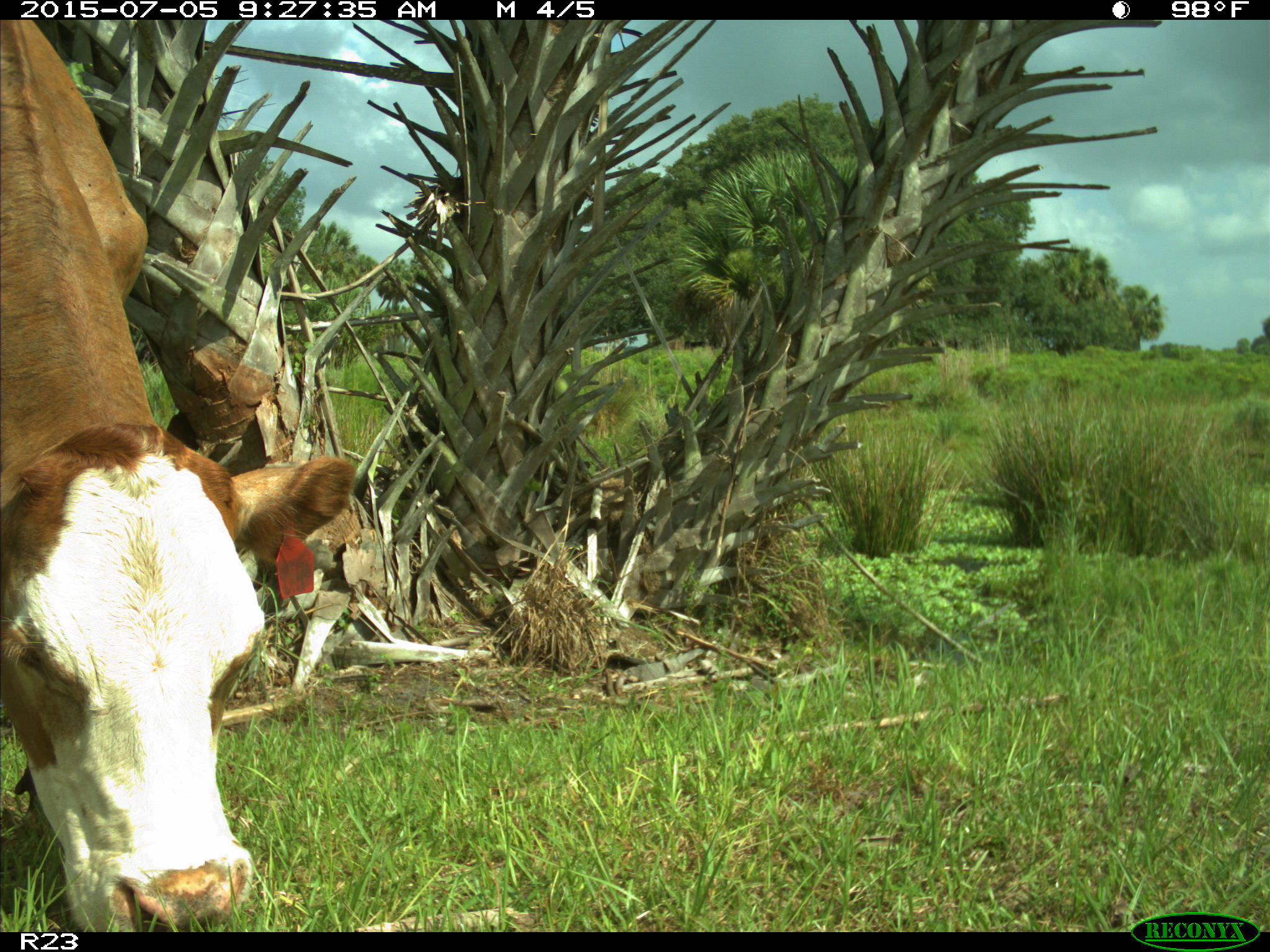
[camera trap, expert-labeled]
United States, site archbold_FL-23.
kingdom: Animalia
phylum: Chordata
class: Mammalia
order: Artiodactyla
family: Bovidae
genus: Bos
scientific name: Bos taurus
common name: domestic cow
Bos taurus (domestic cow).